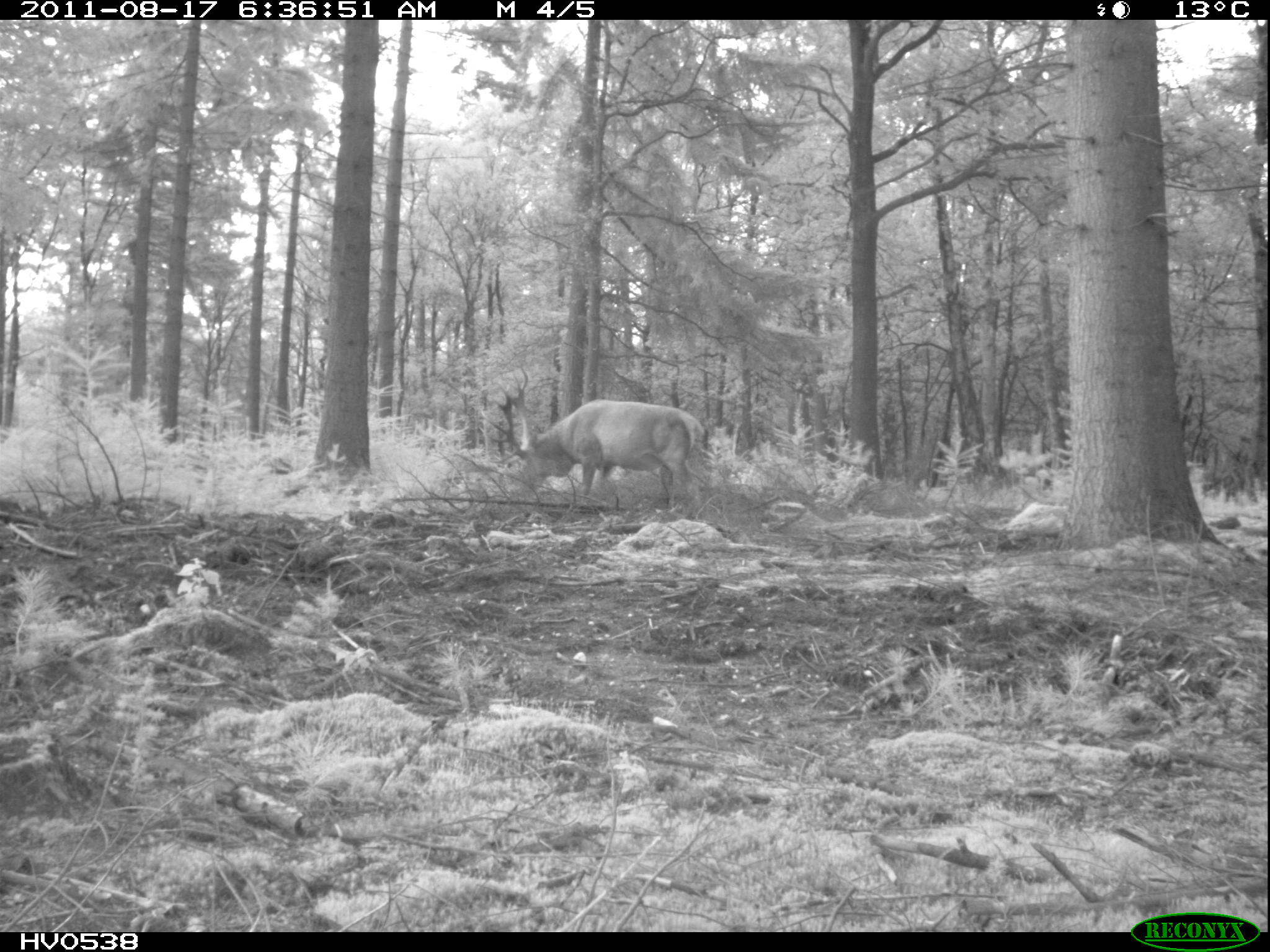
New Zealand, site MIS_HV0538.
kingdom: Animalia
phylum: Chordata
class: Mammalia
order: Artiodactyla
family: Cervidae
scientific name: Cervidae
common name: deer